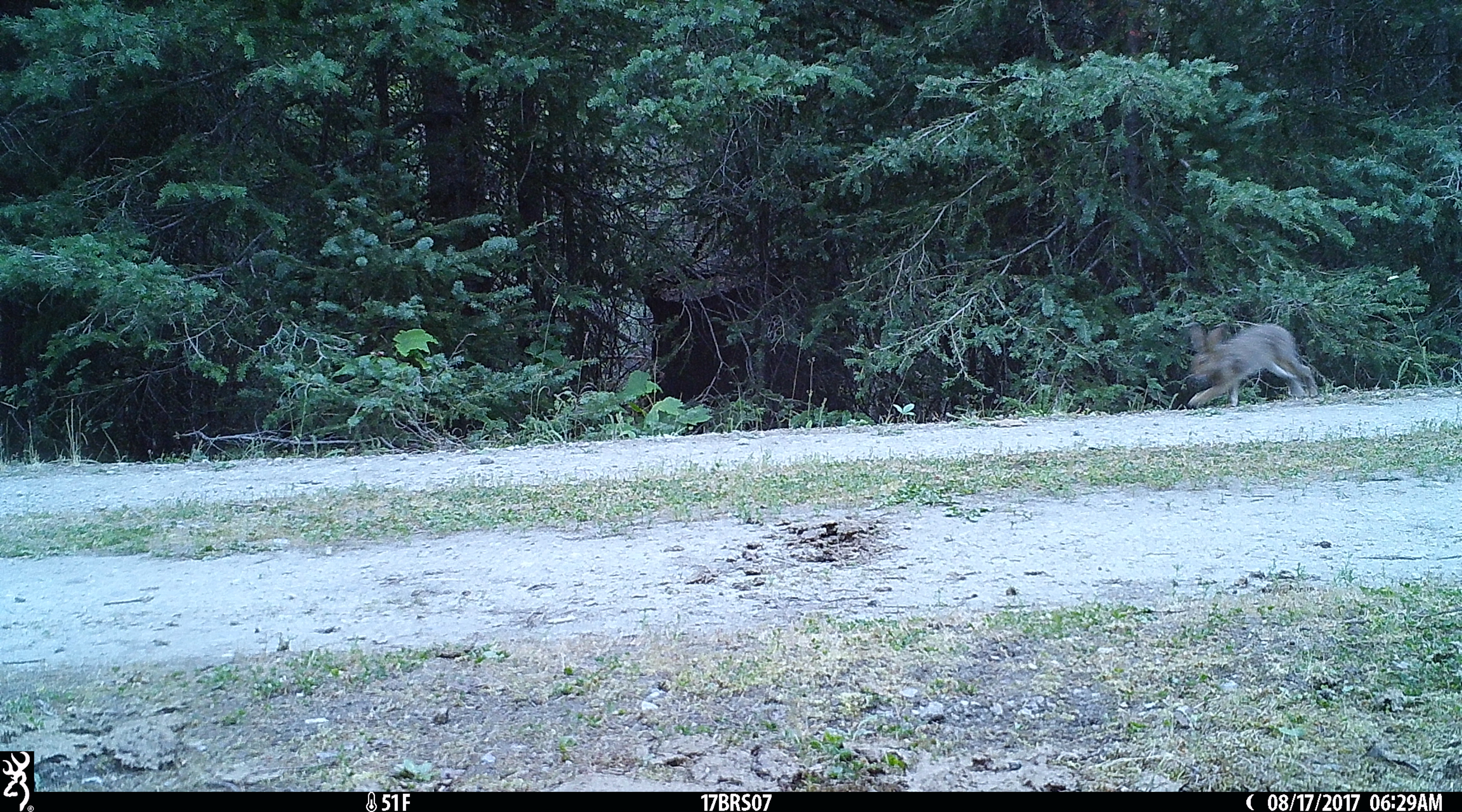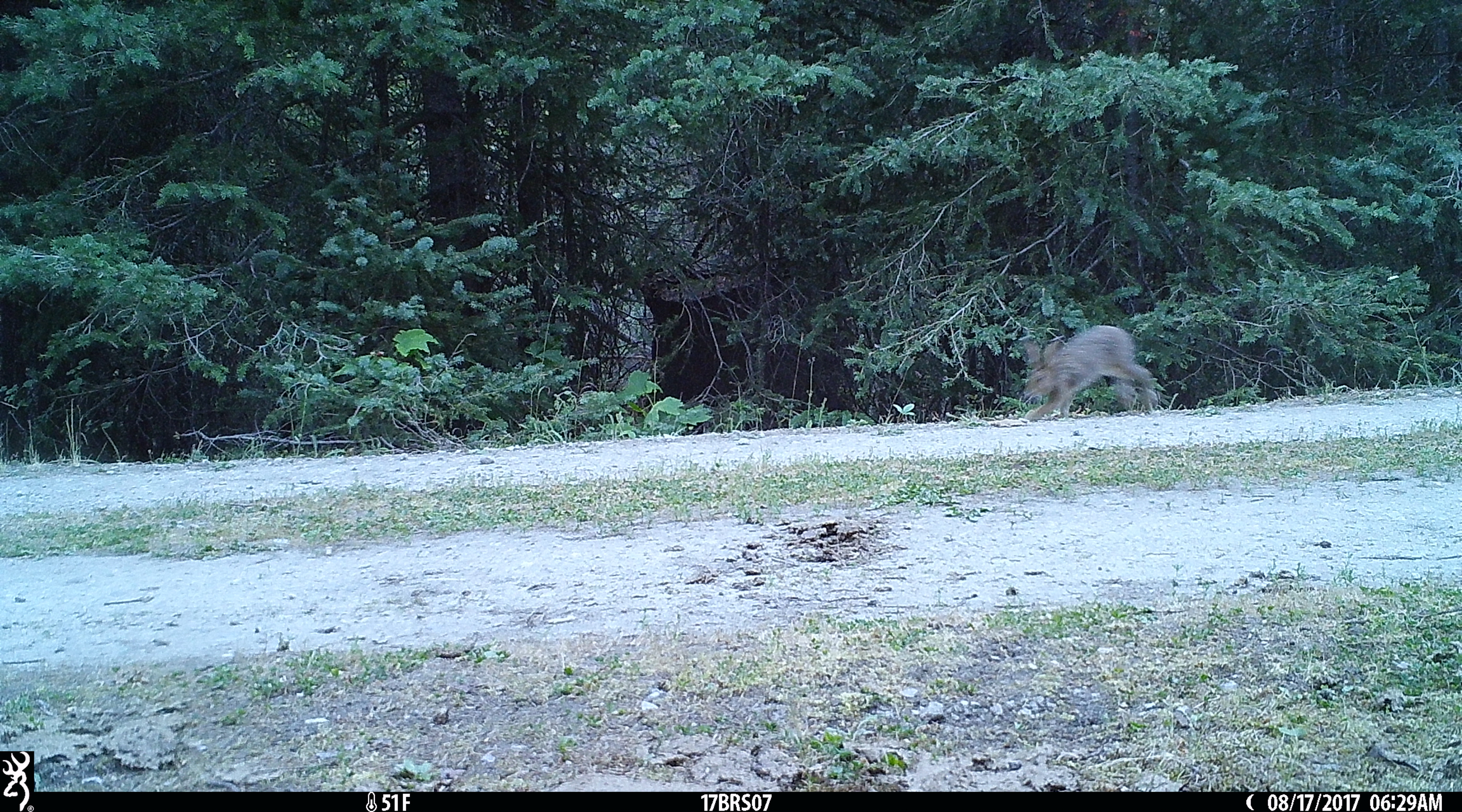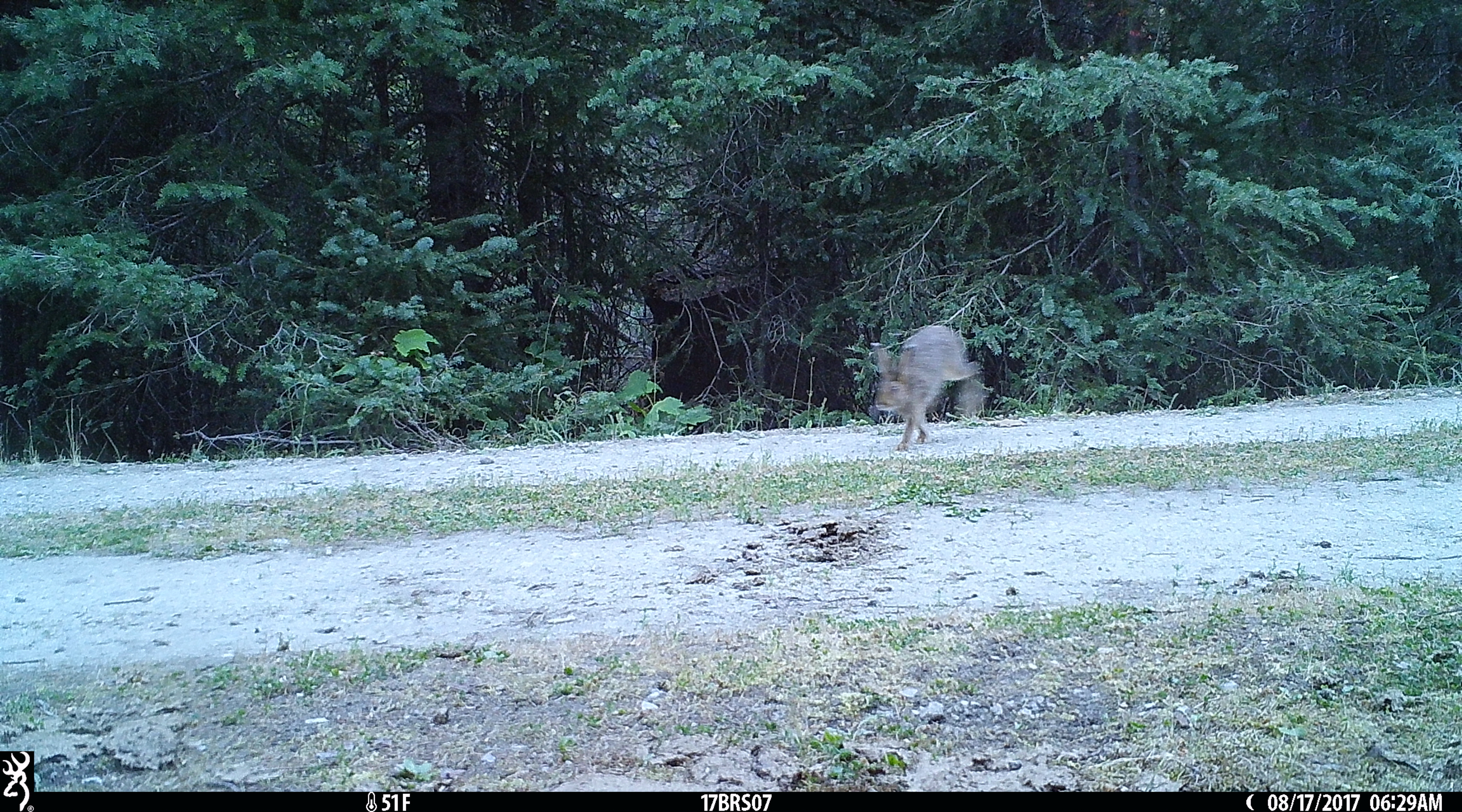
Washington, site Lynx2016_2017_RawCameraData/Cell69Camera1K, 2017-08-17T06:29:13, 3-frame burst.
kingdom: Animalia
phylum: Chordata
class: Mammalia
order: Lagomorpha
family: Leporidae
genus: Lepus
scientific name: Lepus americanus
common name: snowshoe hare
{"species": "Lepus americanus (snowshoe hare)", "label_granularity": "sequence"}